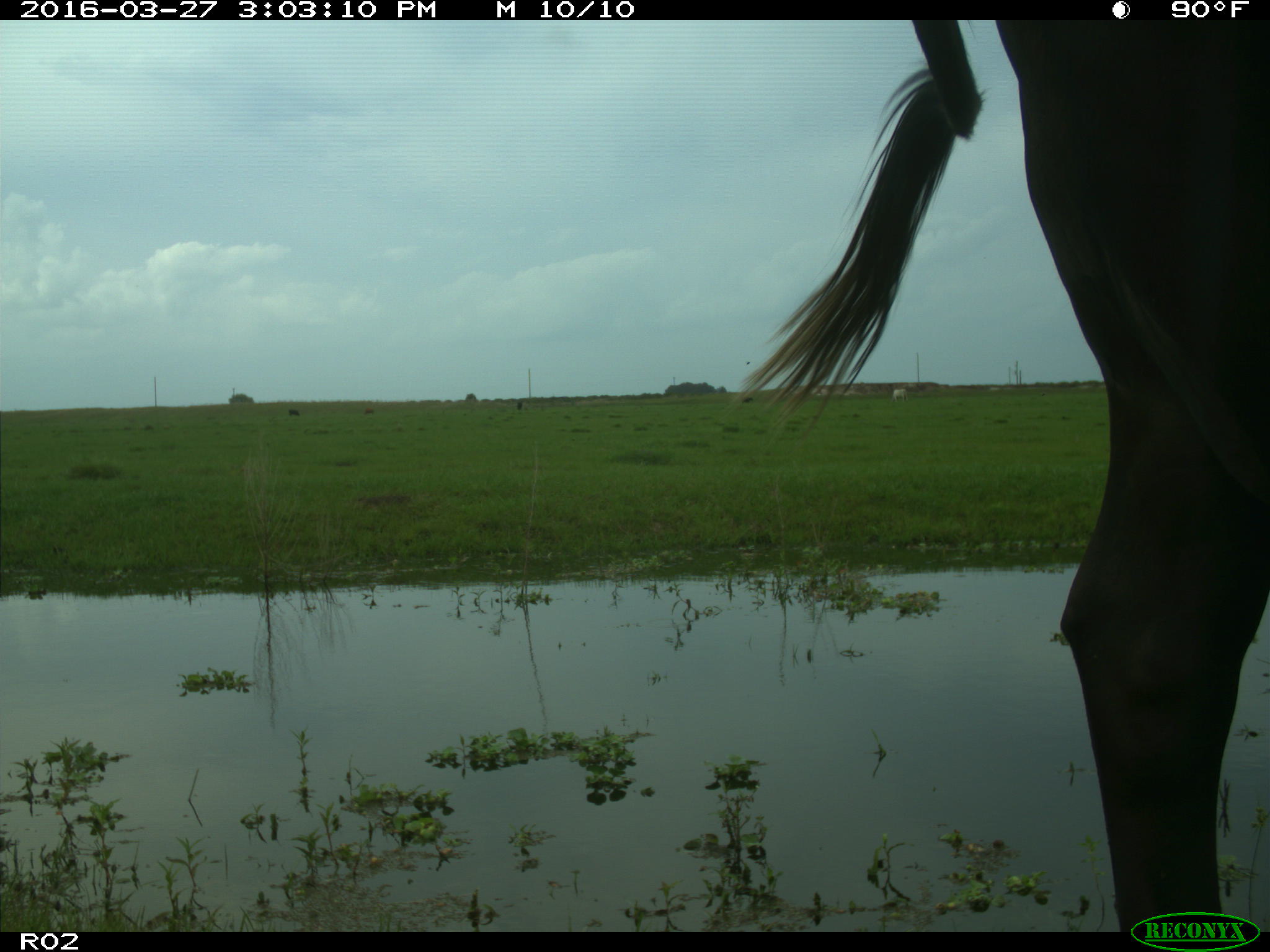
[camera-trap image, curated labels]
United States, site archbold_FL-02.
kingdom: Animalia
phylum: Chordata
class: Mammalia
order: Artiodactyla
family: Bovidae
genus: Bos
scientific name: Bos taurus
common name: domestic cow